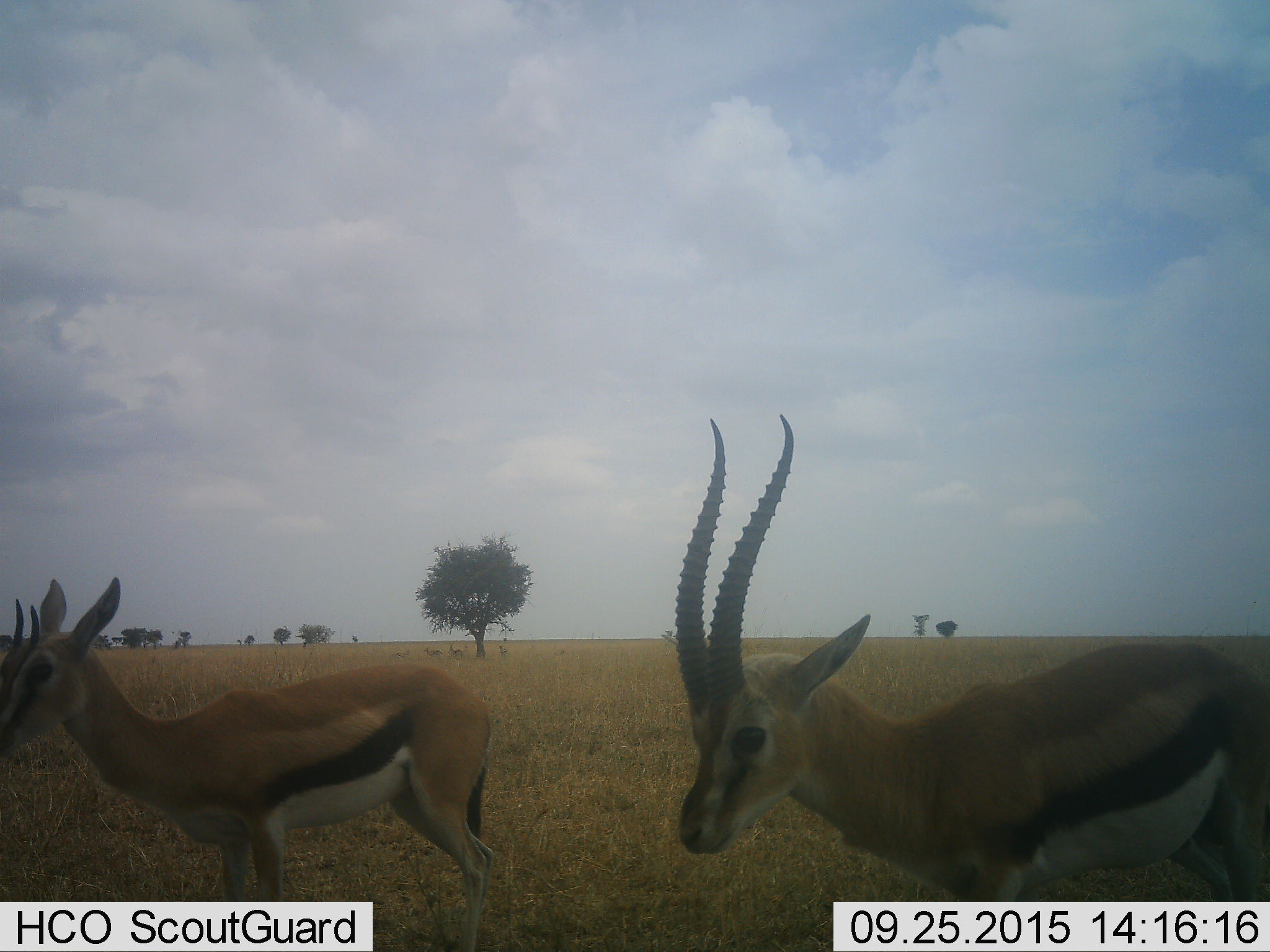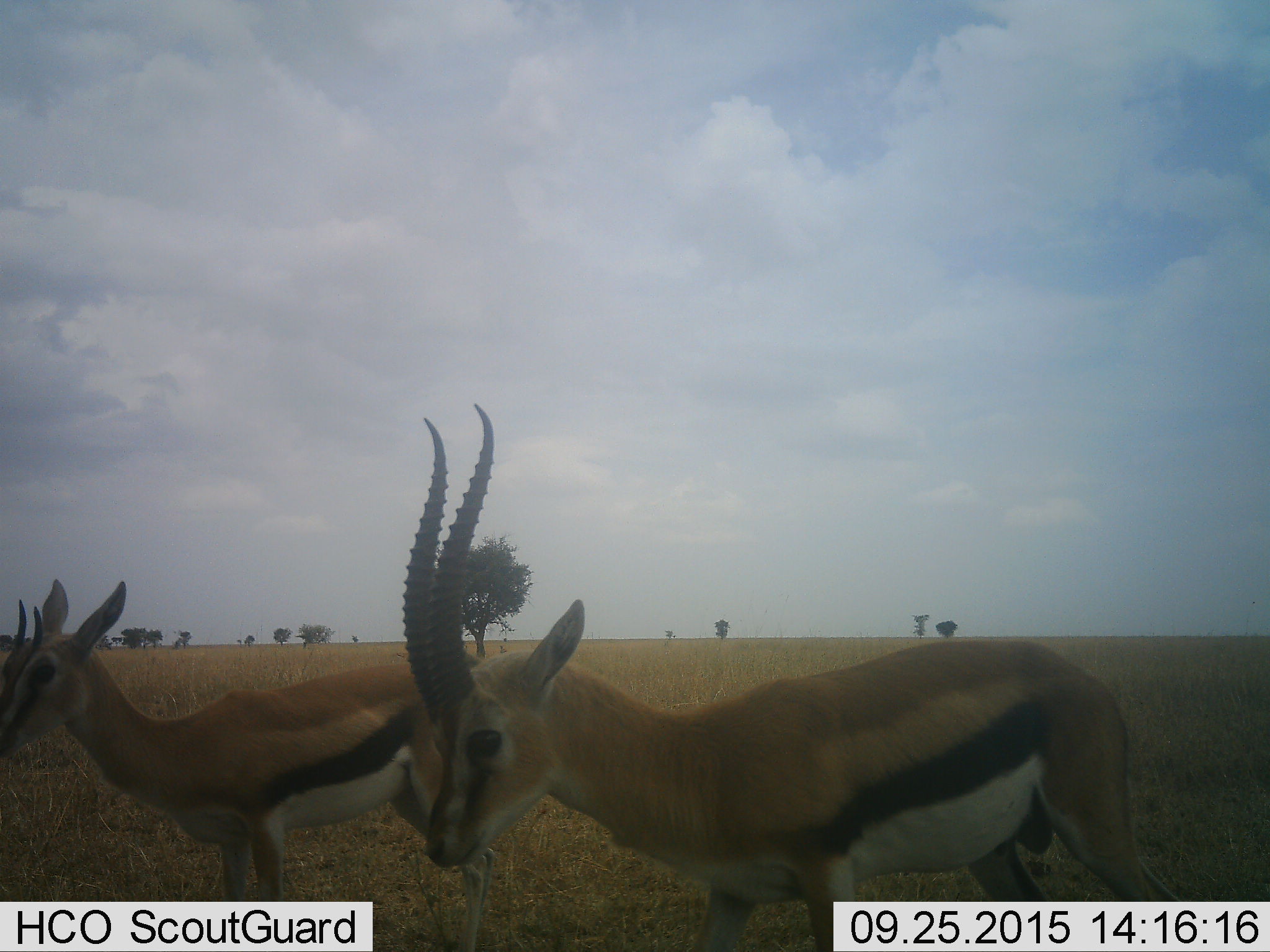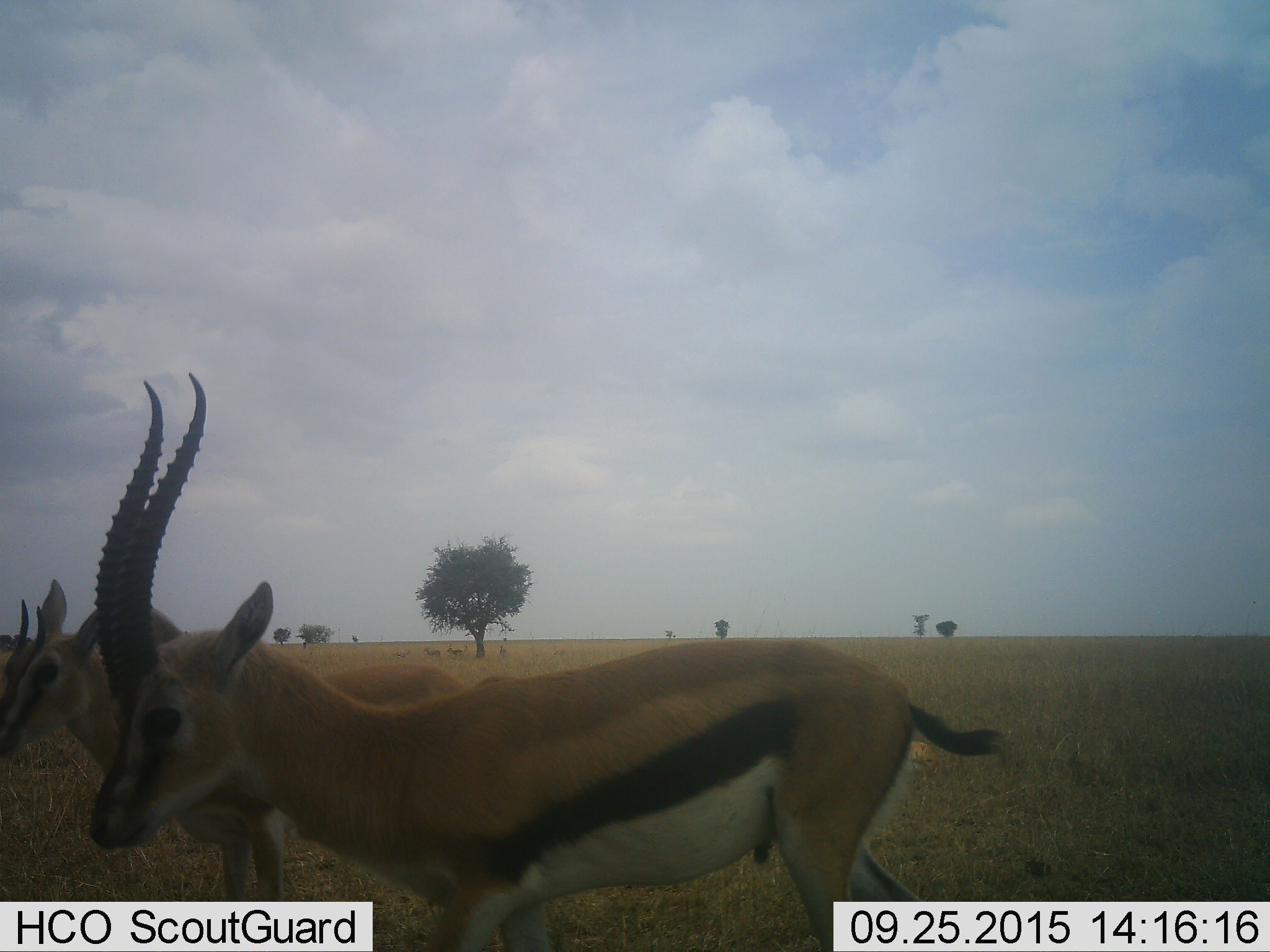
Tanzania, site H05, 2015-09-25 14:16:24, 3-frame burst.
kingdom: Animalia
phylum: Chordata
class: Mammalia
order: Artiodactyla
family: Bovidae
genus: Eudorcas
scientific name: Eudorcas thomsonii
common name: thomson's gazelle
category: gazellethomsons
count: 3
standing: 89%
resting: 0%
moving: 78%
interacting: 0%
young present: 11%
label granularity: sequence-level